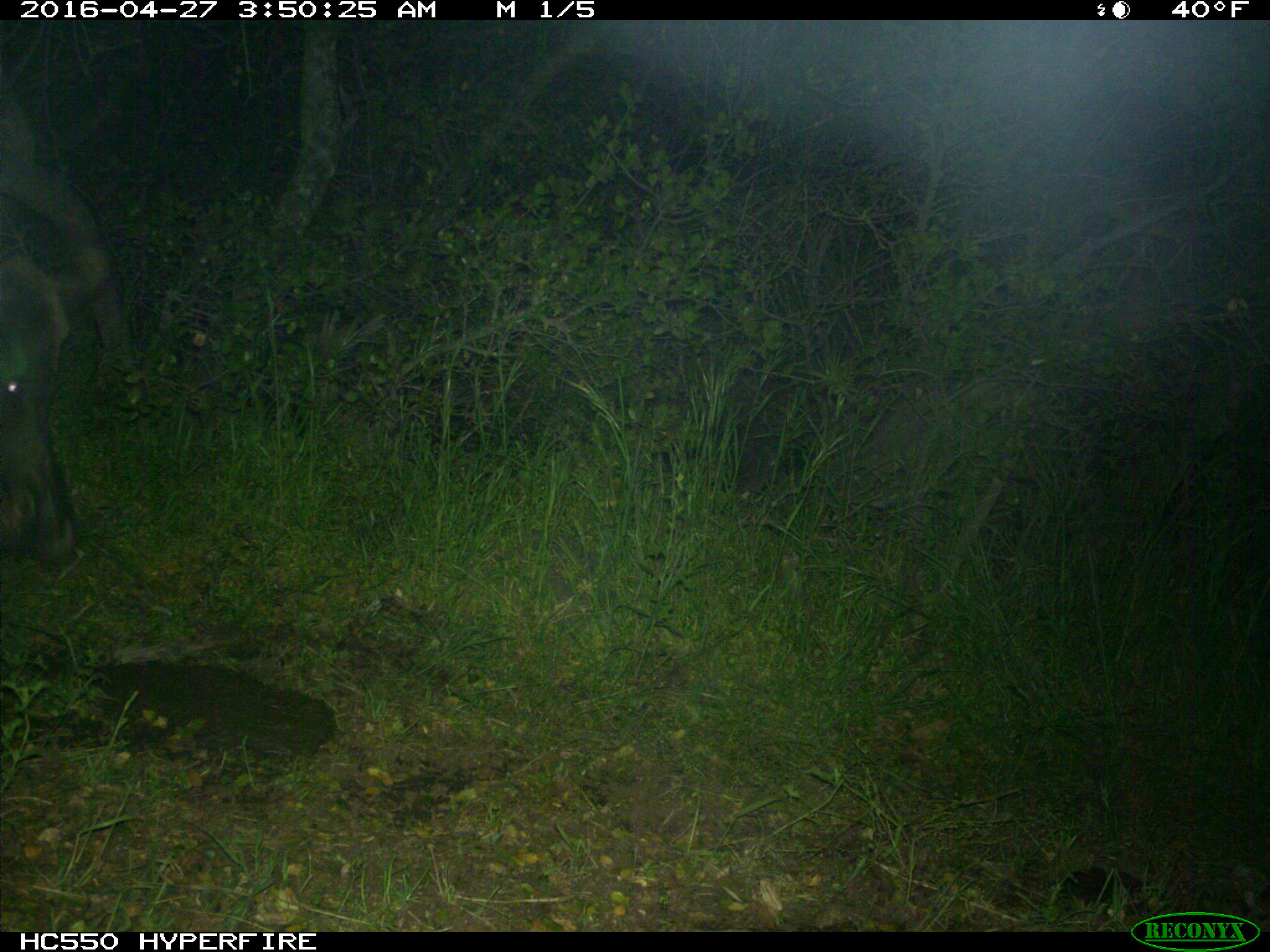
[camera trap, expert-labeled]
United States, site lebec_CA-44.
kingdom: Animalia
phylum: Chordata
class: Mammalia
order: Artiodactyla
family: Suidae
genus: Sus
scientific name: Sus scrofa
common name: wild boar